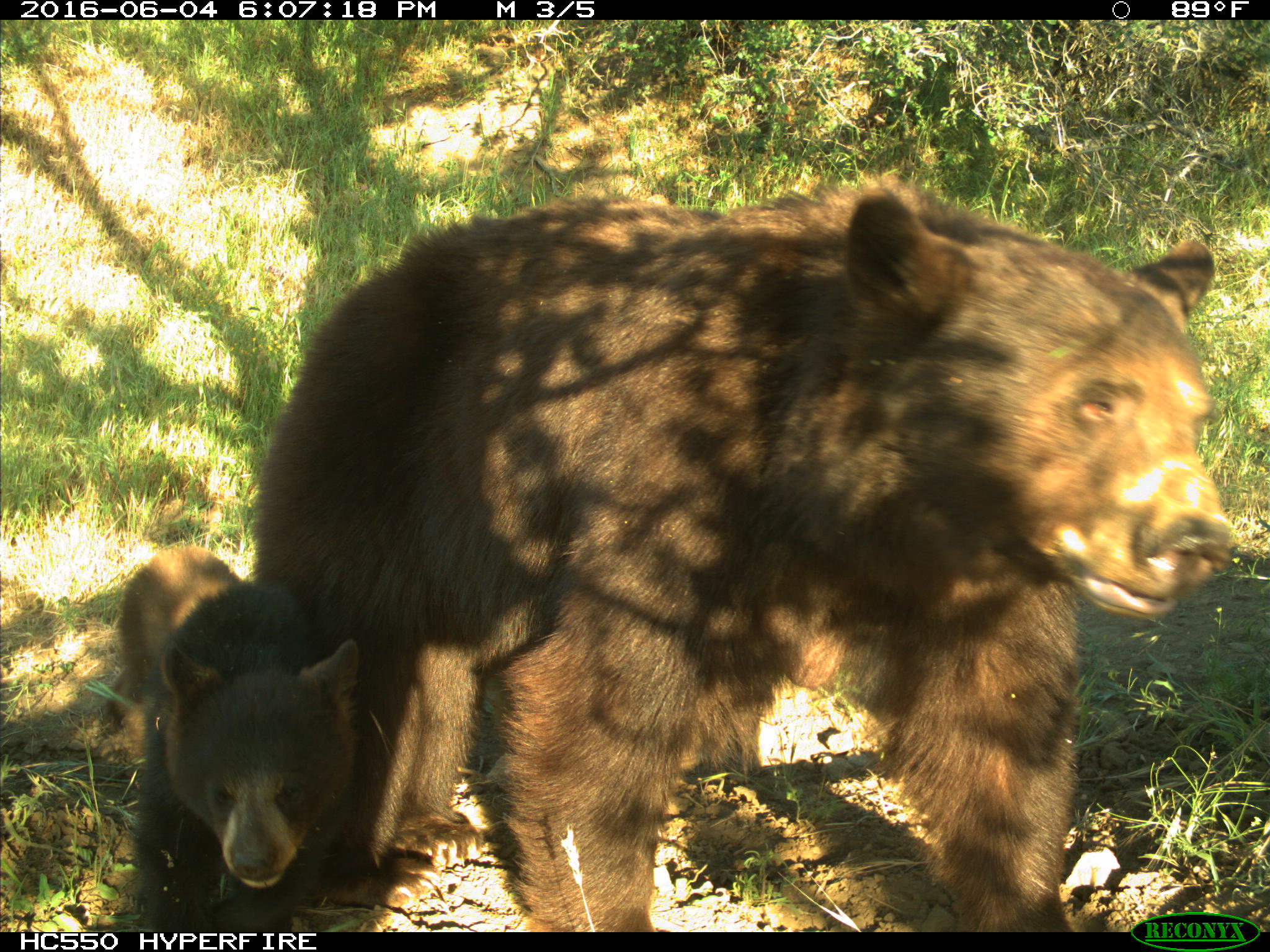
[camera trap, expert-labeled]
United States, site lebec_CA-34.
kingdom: Animalia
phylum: Chordata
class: Mammalia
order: Carnivora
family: Ursidae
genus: Ursus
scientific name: Ursus americanus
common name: american black bear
Ursus americanus (american black bear).